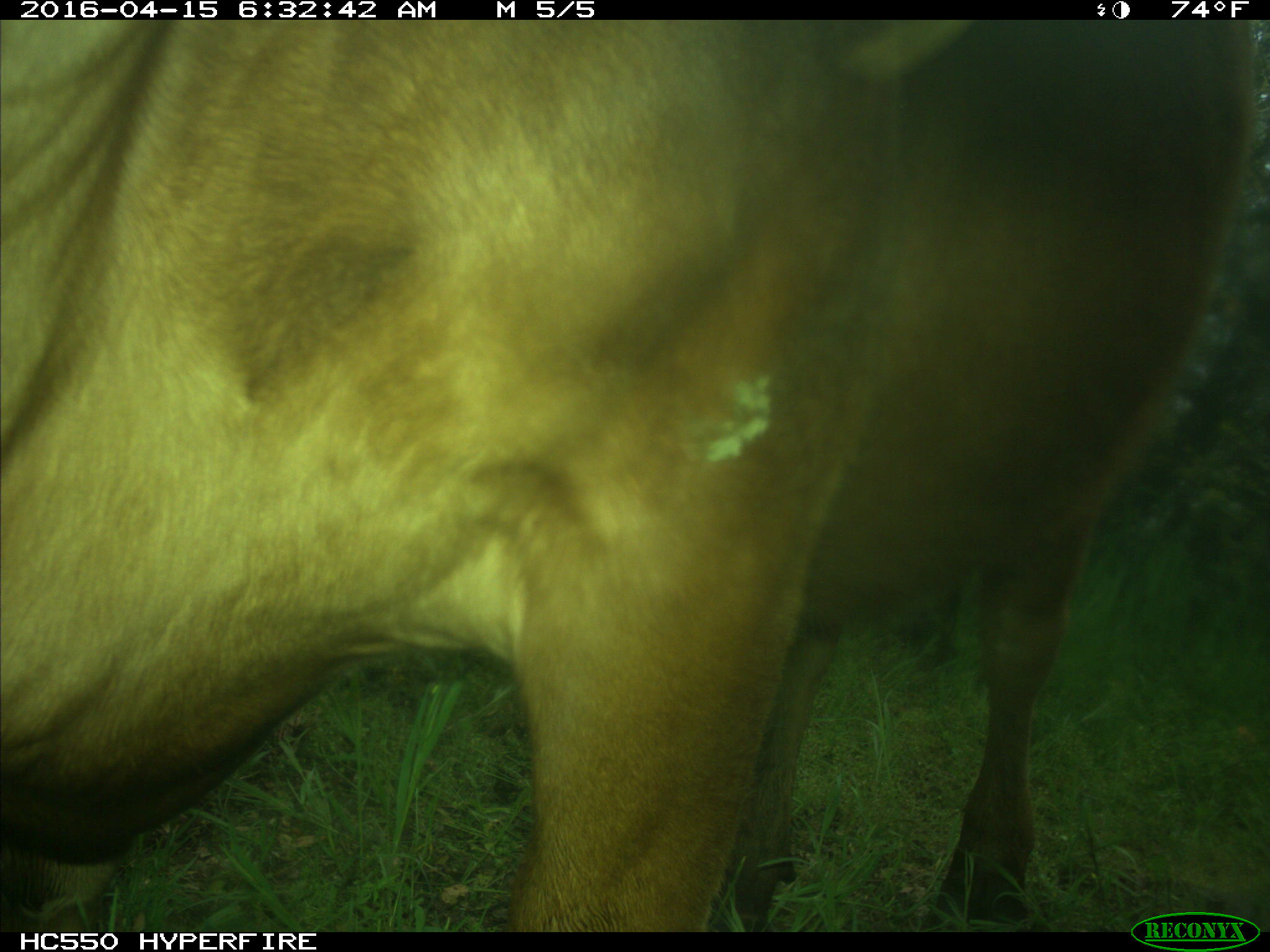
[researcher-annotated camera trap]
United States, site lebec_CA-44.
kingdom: Animalia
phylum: Chordata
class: Mammalia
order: Artiodactyla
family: Bovidae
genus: Bos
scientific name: Bos taurus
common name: domestic cow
Bos taurus (domestic cow).